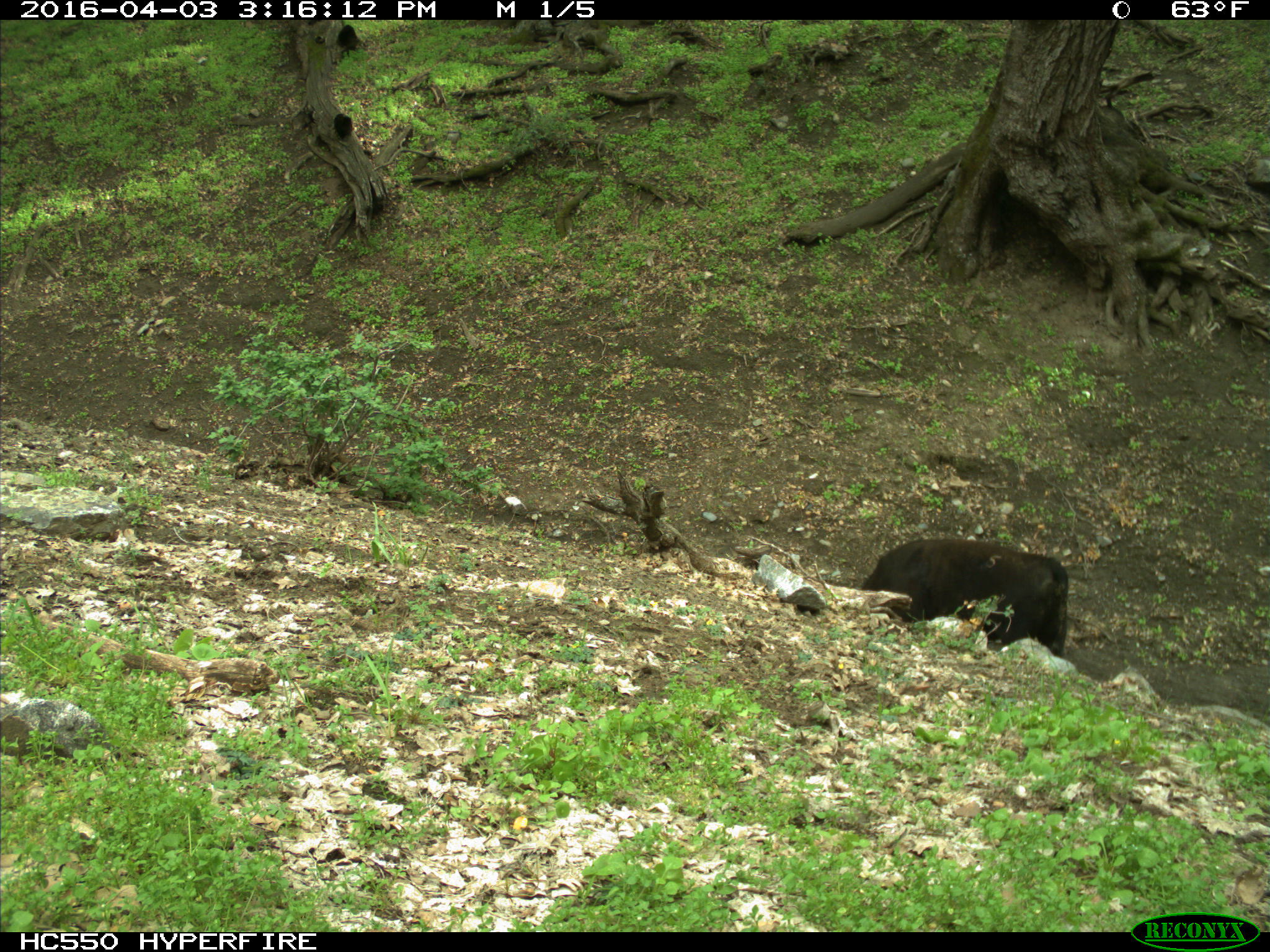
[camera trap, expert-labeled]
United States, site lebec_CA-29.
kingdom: Animalia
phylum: Chordata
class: Mammalia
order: Artiodactyla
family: Bovidae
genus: Bos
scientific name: Bos taurus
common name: domestic cow